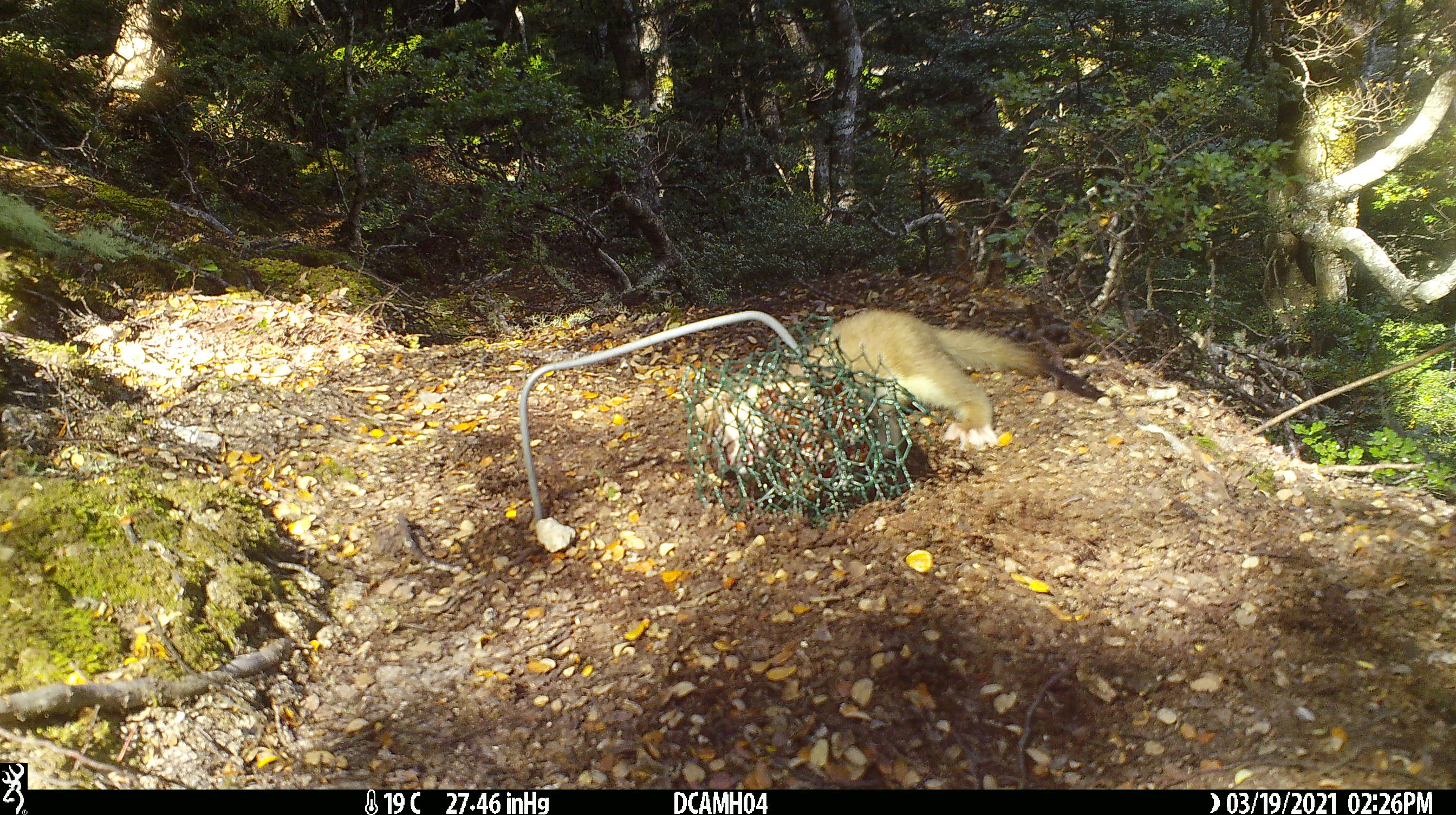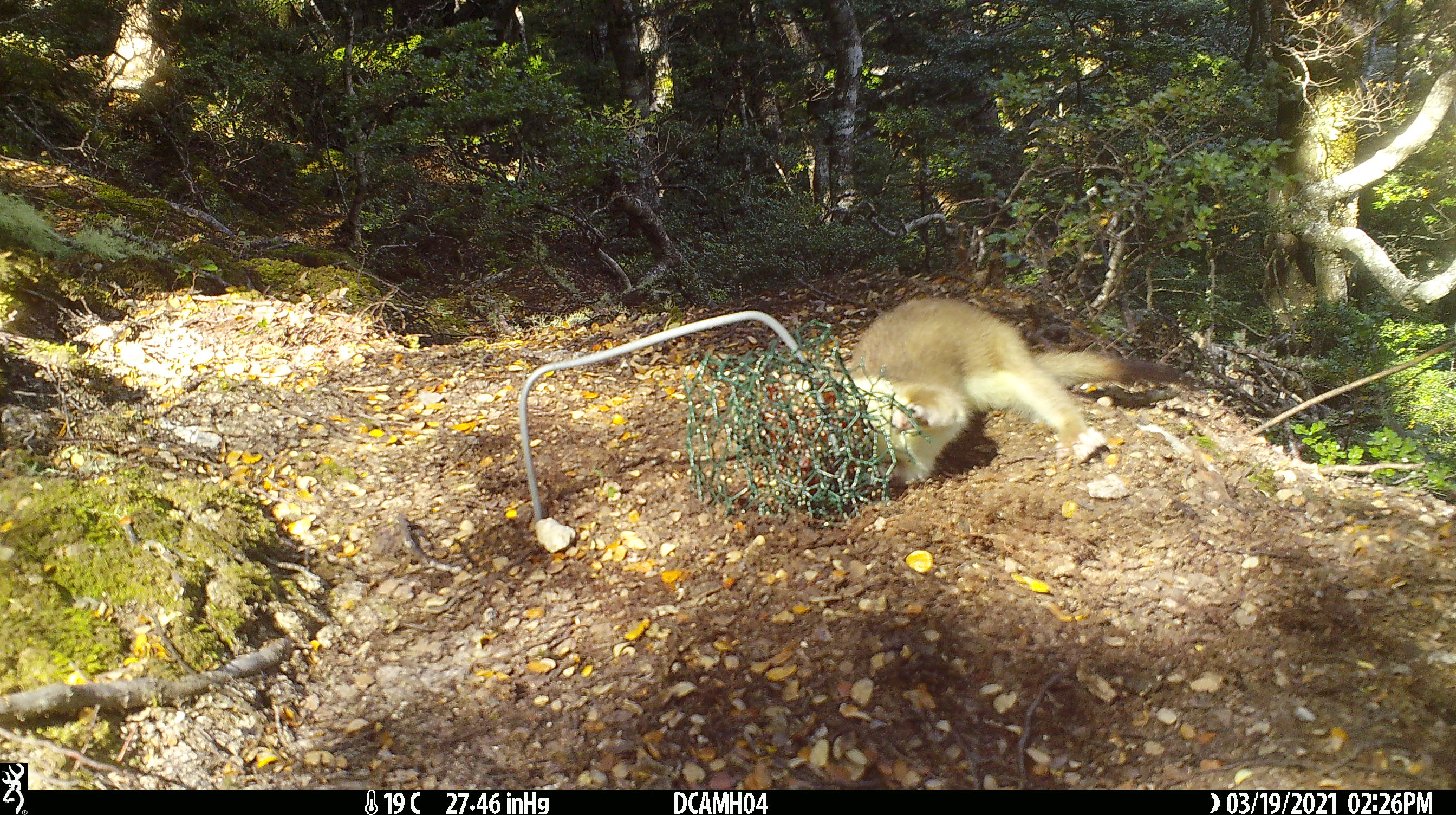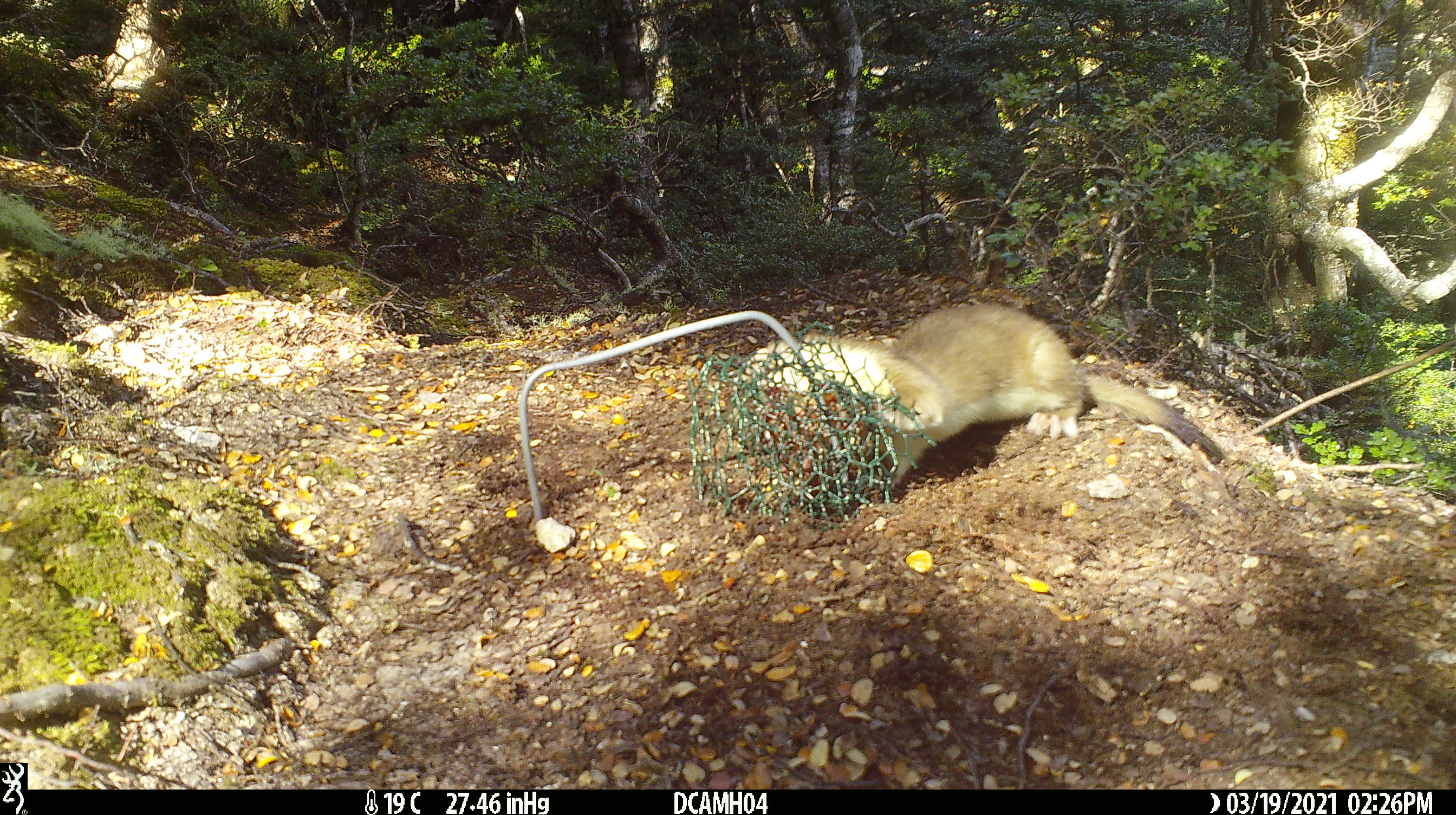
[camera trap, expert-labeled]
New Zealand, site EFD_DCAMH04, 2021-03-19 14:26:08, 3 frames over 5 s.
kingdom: Animalia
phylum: Chordata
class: Mammalia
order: Carnivora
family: Mustelidae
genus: Mustela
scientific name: Mustela erminea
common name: stoat